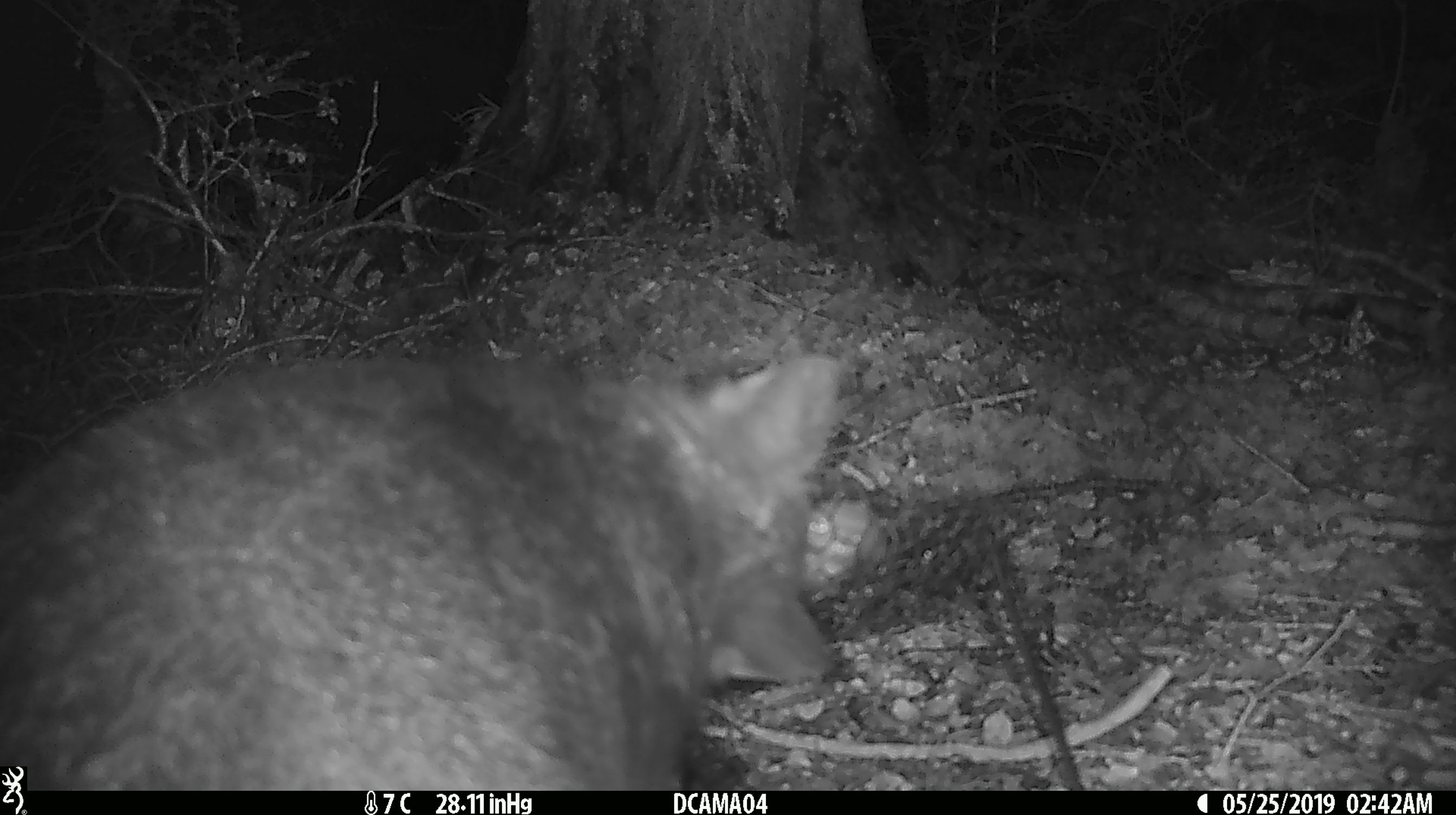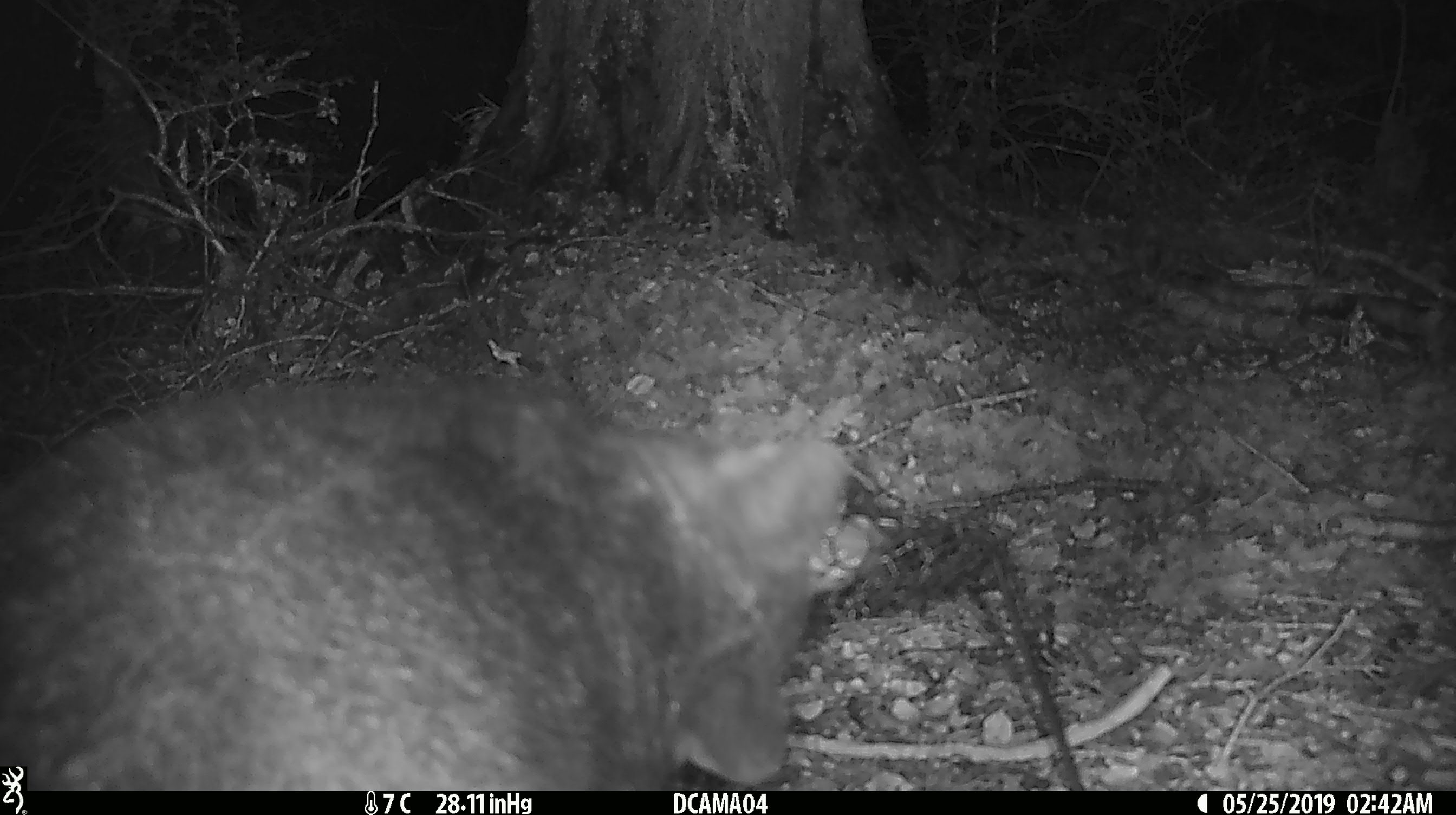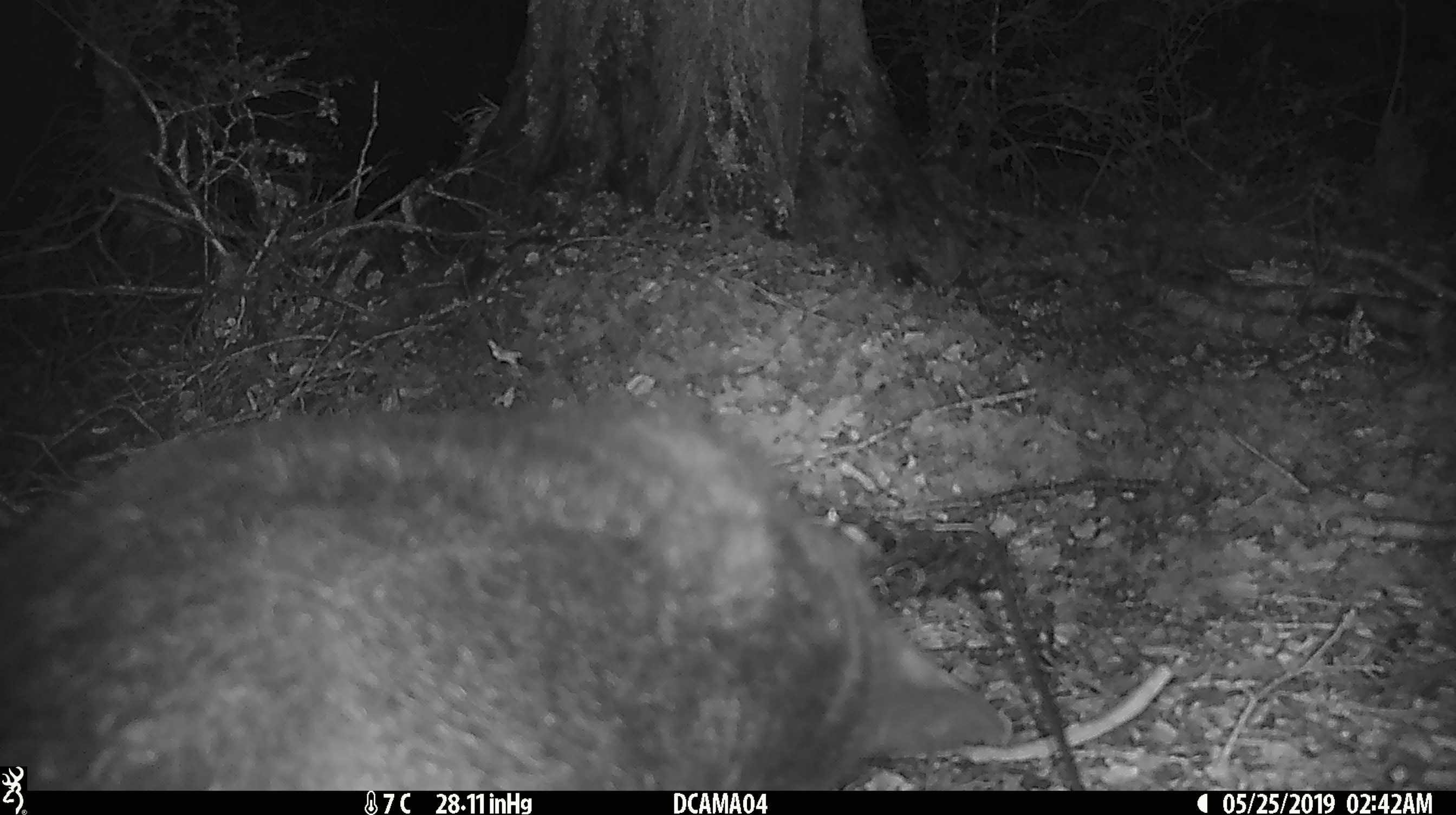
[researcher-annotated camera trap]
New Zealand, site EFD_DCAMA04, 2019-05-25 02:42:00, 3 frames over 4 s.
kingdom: Animalia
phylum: Chordata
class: Mammalia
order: Diprotodontia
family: Phalangeridae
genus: Trichosurus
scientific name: Trichosurus vulpecula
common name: common brushtail possum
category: possum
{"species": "possum (common brushtail possum) (Trichosurus vulpecula)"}